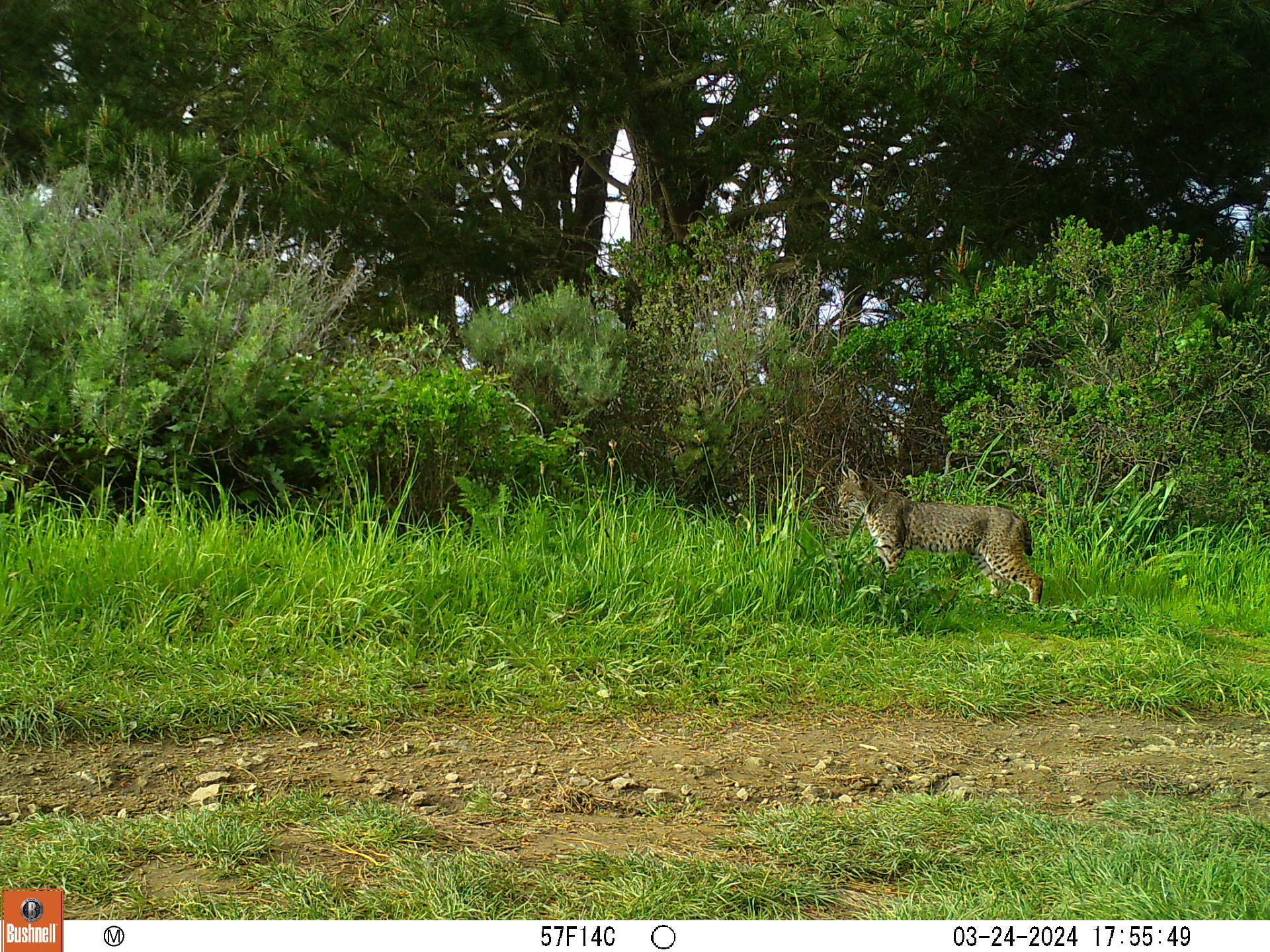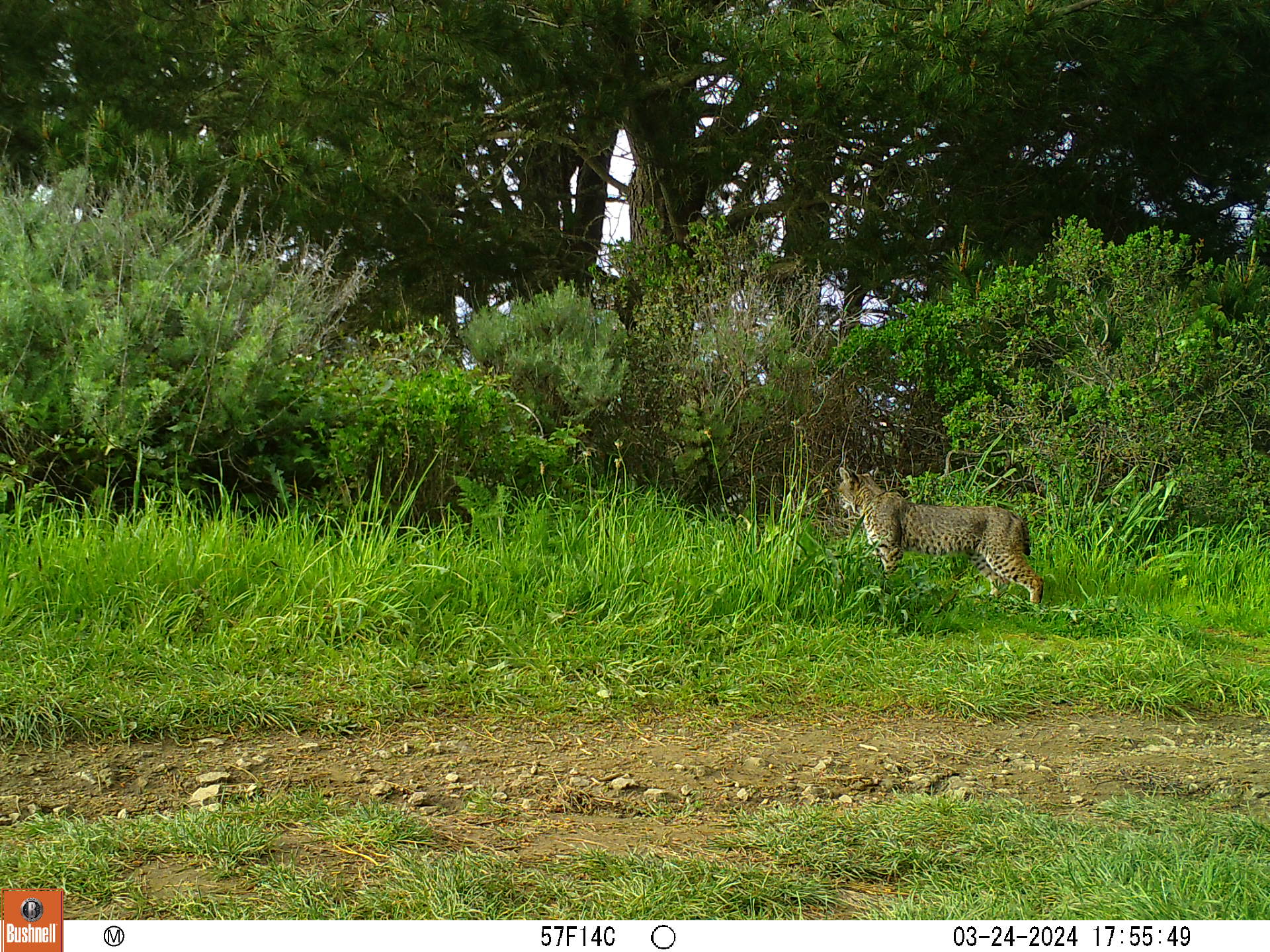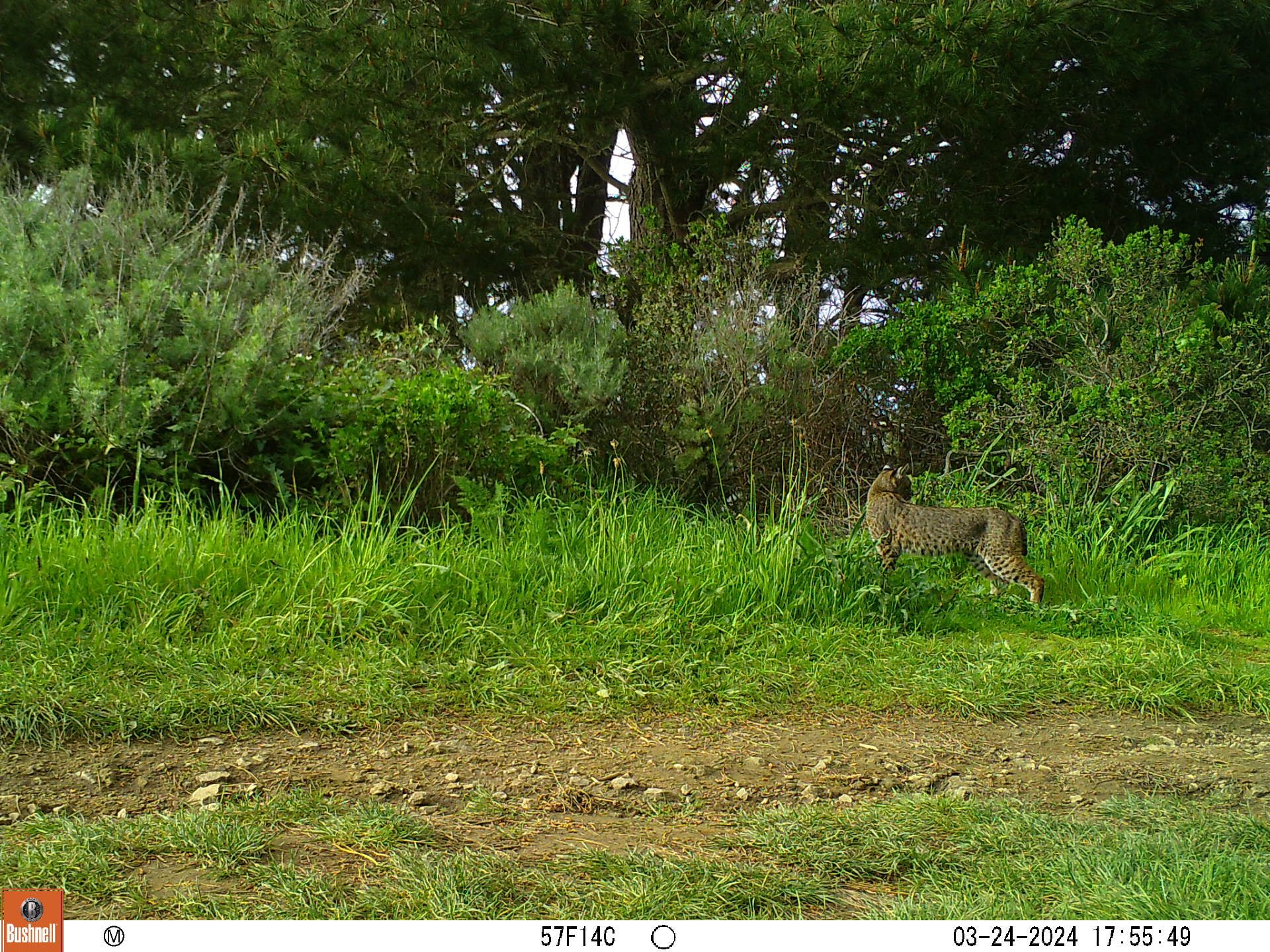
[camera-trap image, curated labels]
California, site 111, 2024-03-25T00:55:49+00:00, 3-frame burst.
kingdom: Animalia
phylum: Chordata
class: Mammalia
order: Carnivora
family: Felidae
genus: Lynx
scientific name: Lynx rufus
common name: bobcat